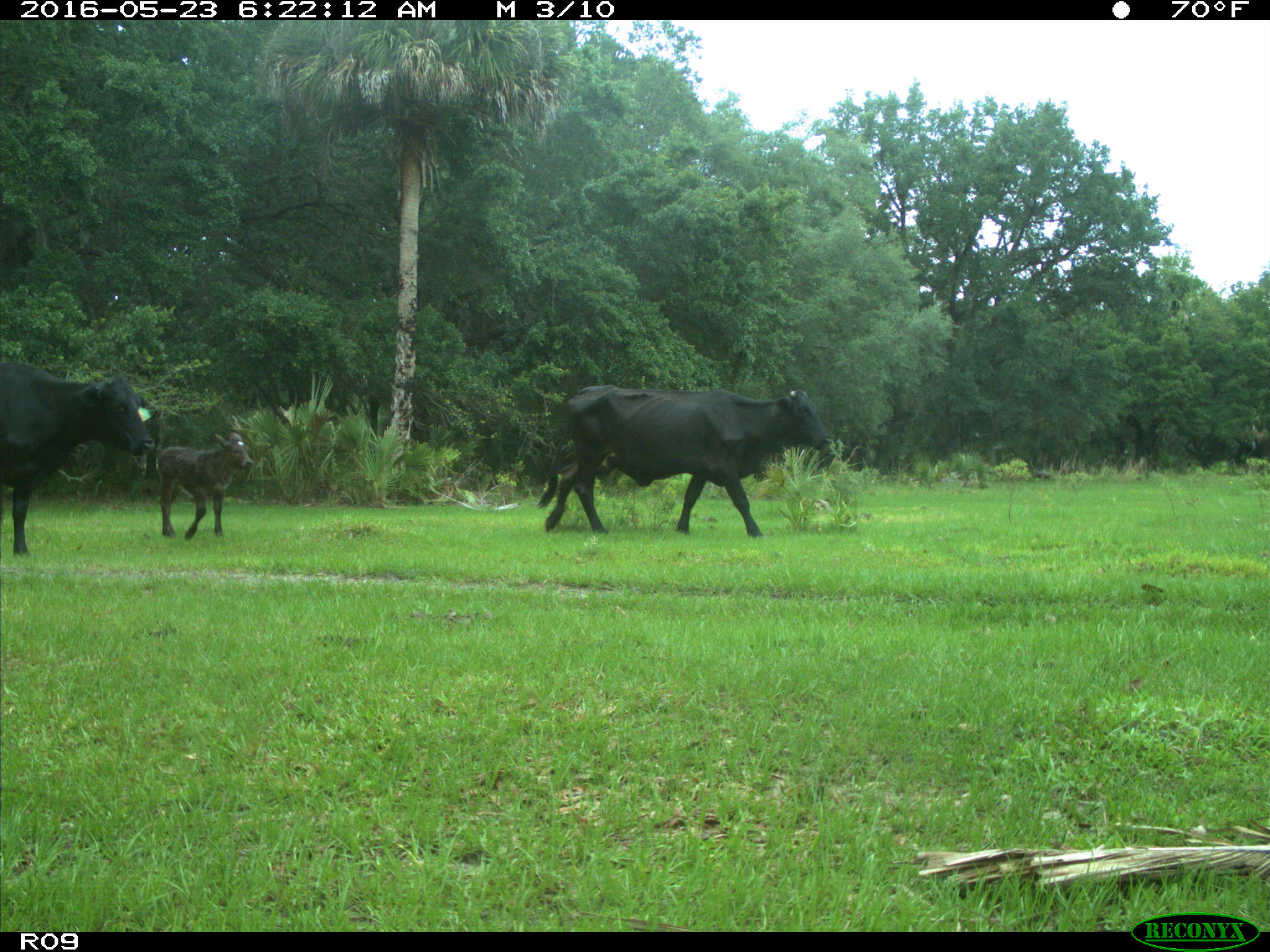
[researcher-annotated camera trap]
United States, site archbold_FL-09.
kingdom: Animalia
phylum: Chordata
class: Mammalia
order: Artiodactyla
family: Bovidae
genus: Bos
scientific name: Bos taurus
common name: domestic cow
Bos taurus (domestic cow).